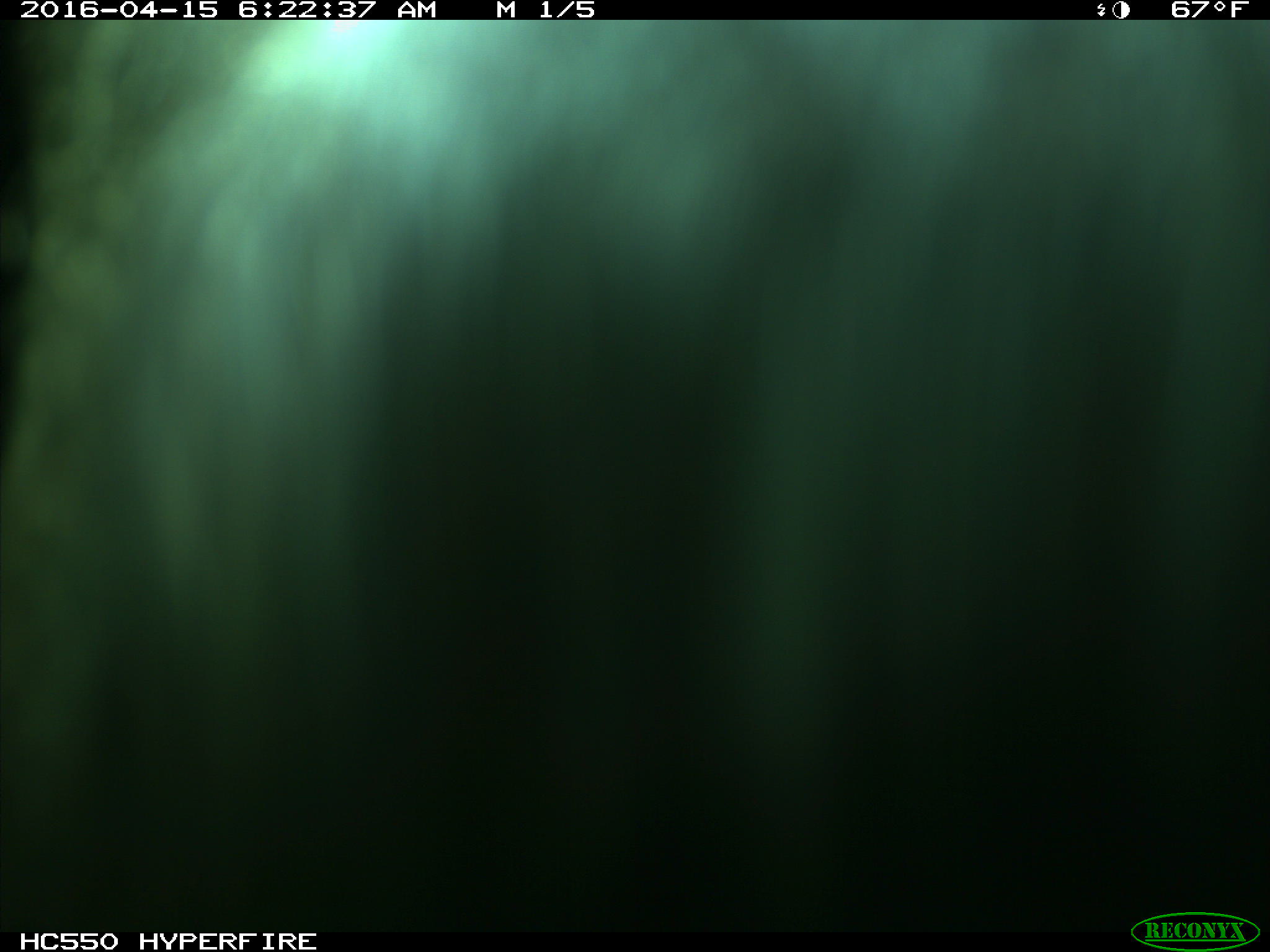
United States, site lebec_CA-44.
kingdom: Animalia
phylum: Chordata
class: Mammalia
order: Artiodactyla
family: Bovidae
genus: Bos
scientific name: Bos taurus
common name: domestic cow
Bos taurus (domestic cow).